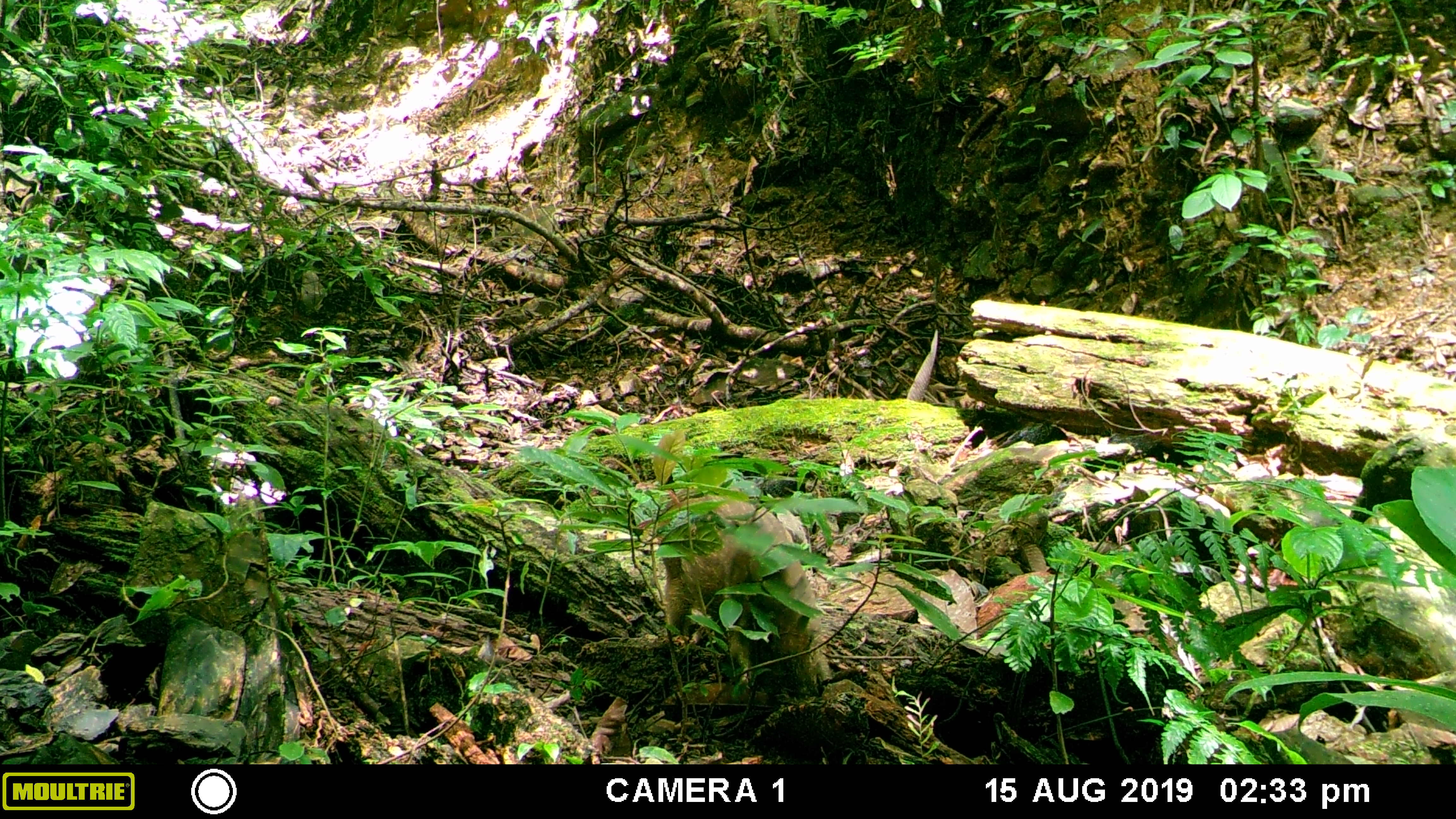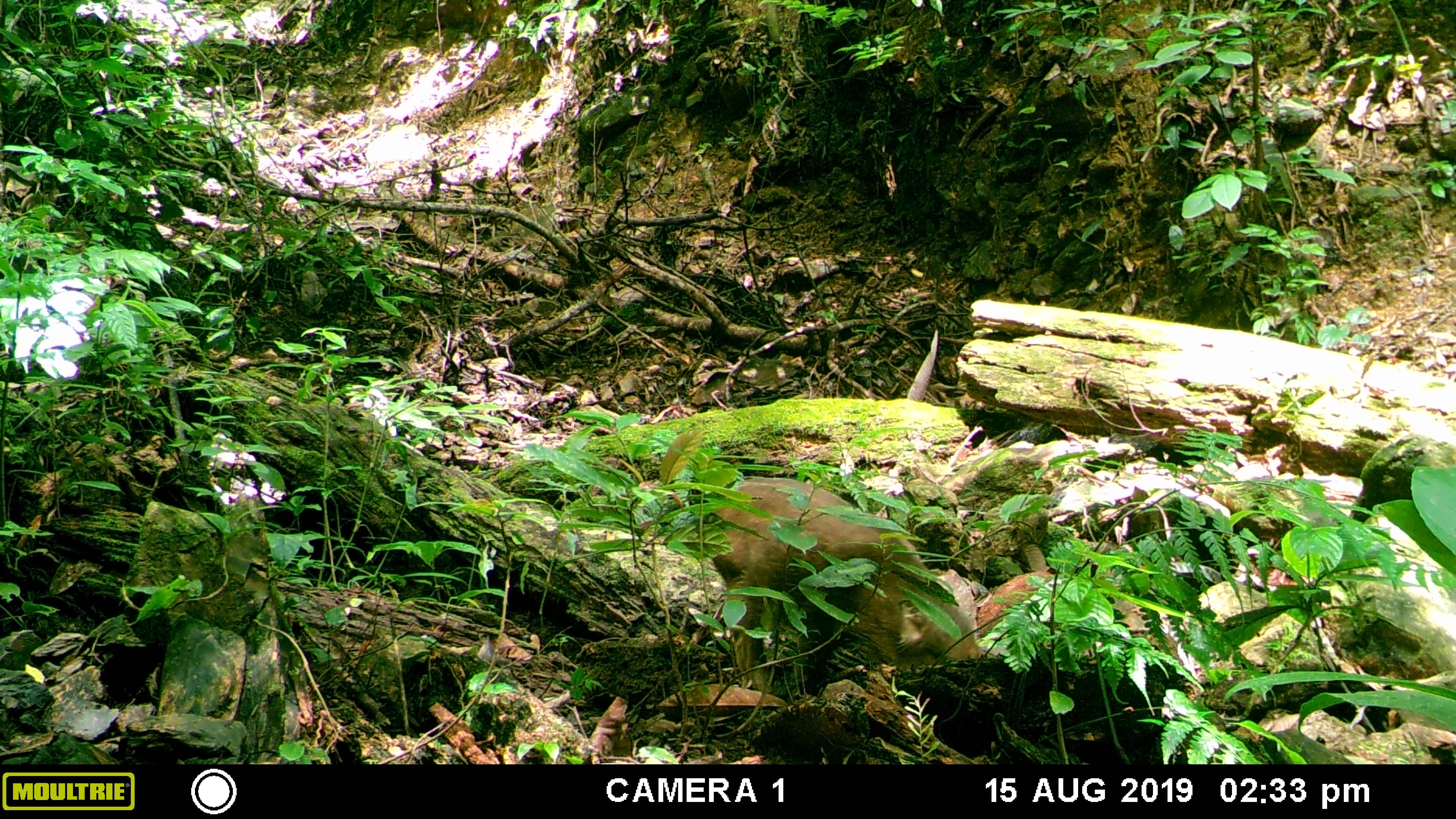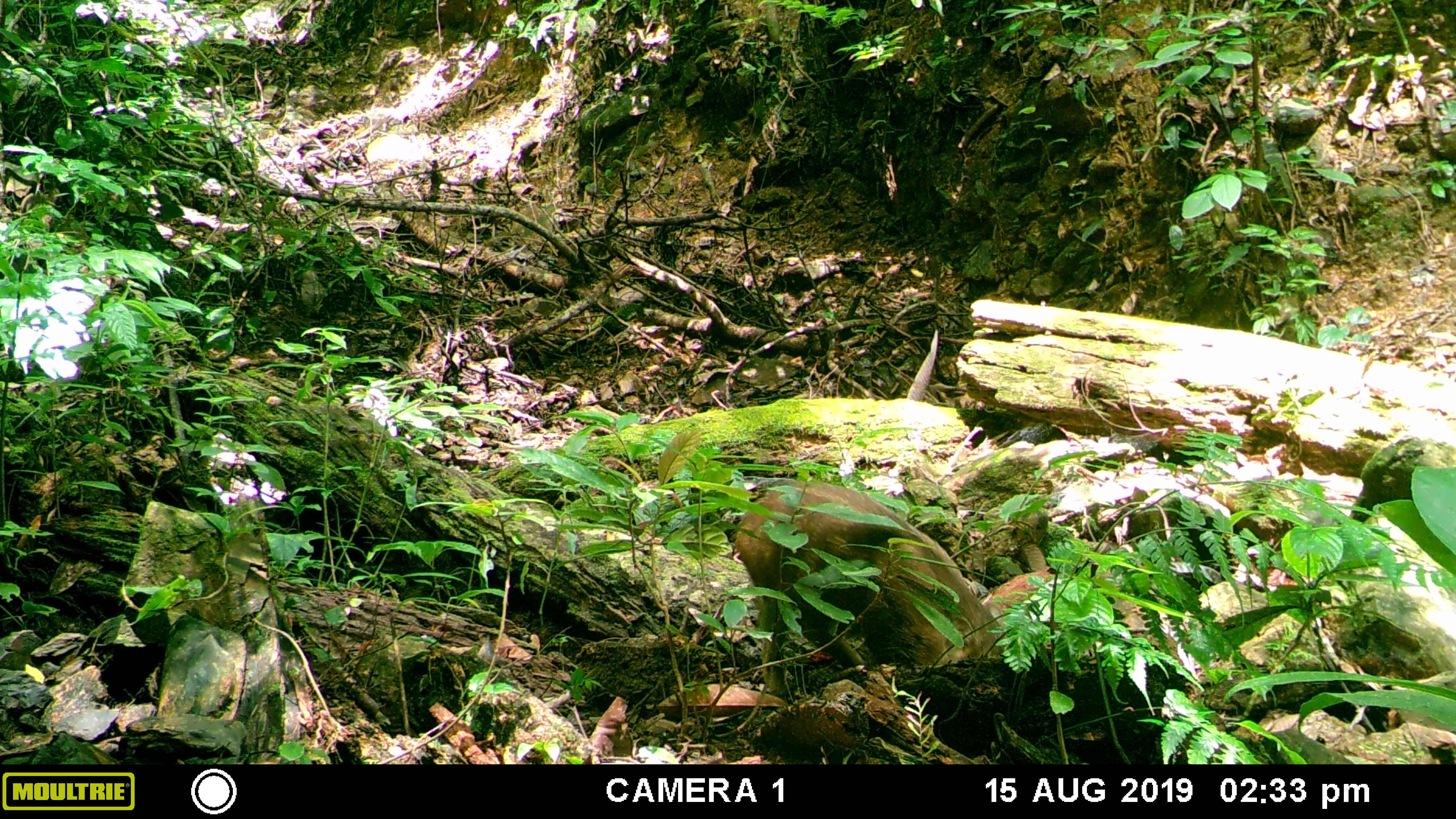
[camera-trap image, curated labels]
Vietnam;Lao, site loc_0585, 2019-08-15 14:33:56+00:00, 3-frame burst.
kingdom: Animalia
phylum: Chordata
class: Mammalia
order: Artiodactyla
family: Suidae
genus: Sus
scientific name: Sus scrofa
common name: eurasian wild pig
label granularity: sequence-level